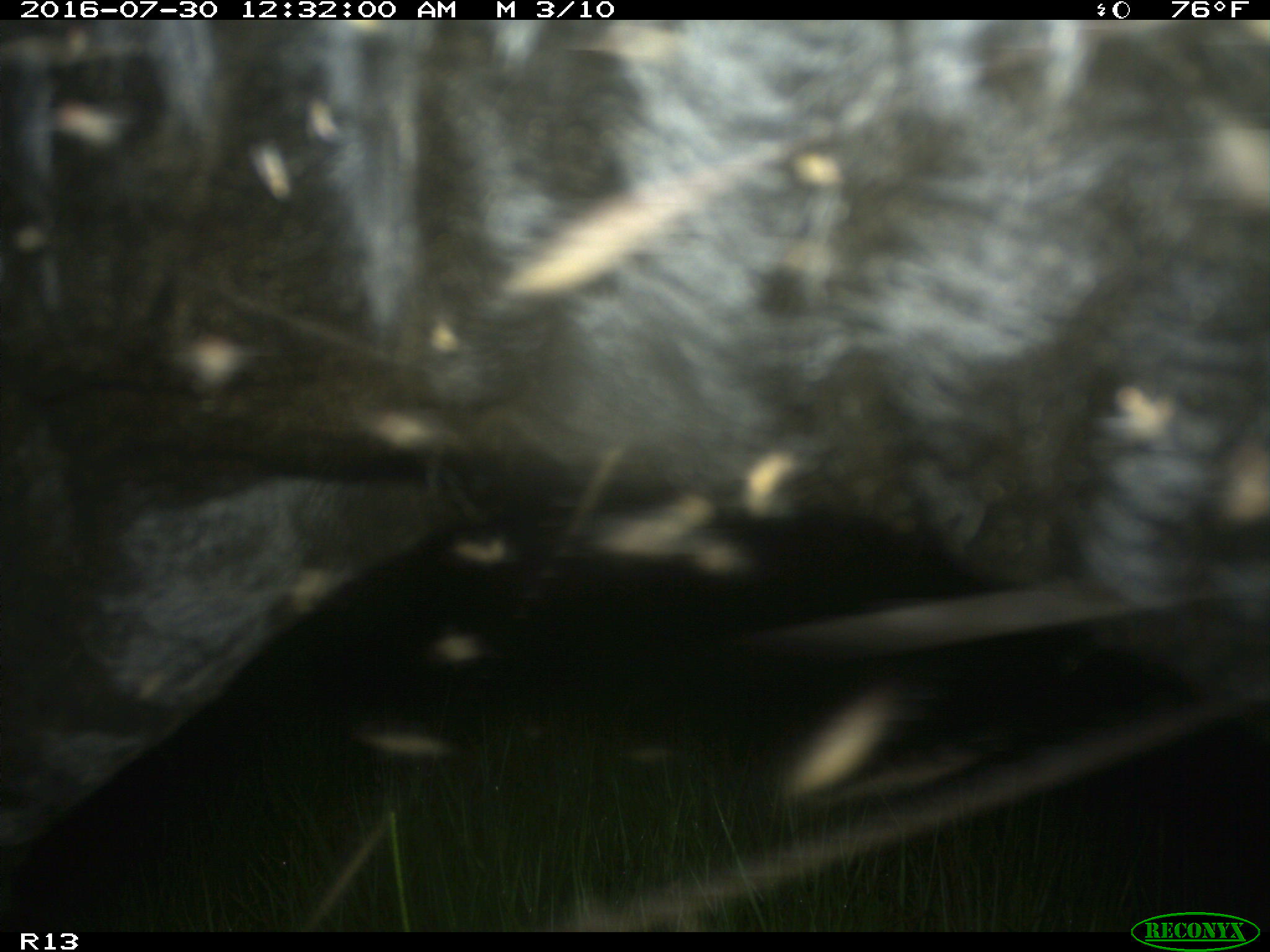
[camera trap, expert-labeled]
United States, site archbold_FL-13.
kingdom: Animalia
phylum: Chordata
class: Mammalia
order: Artiodactyla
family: Bovidae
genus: Bos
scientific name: Bos taurus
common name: domestic cow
Bos taurus (domestic cow).